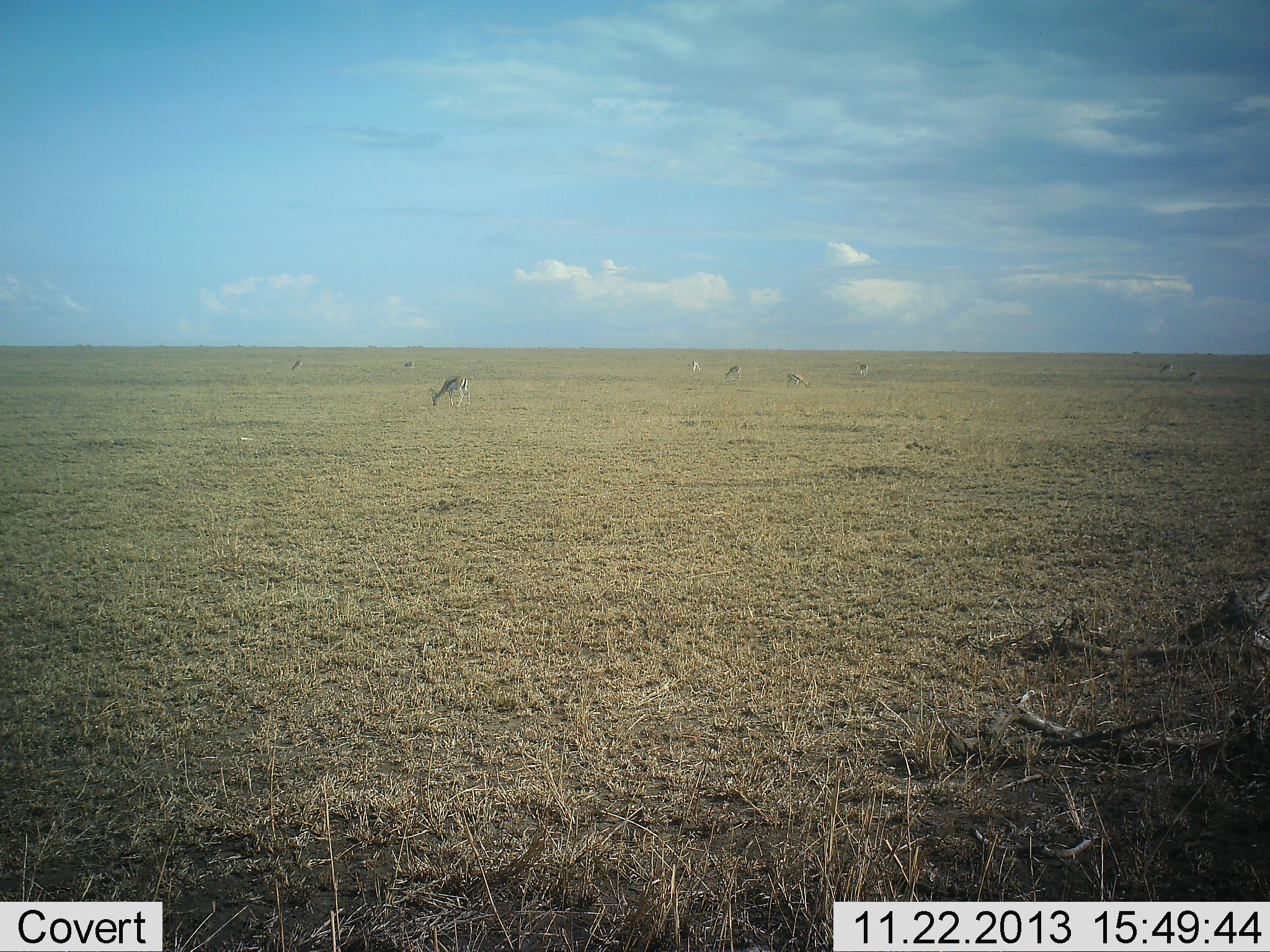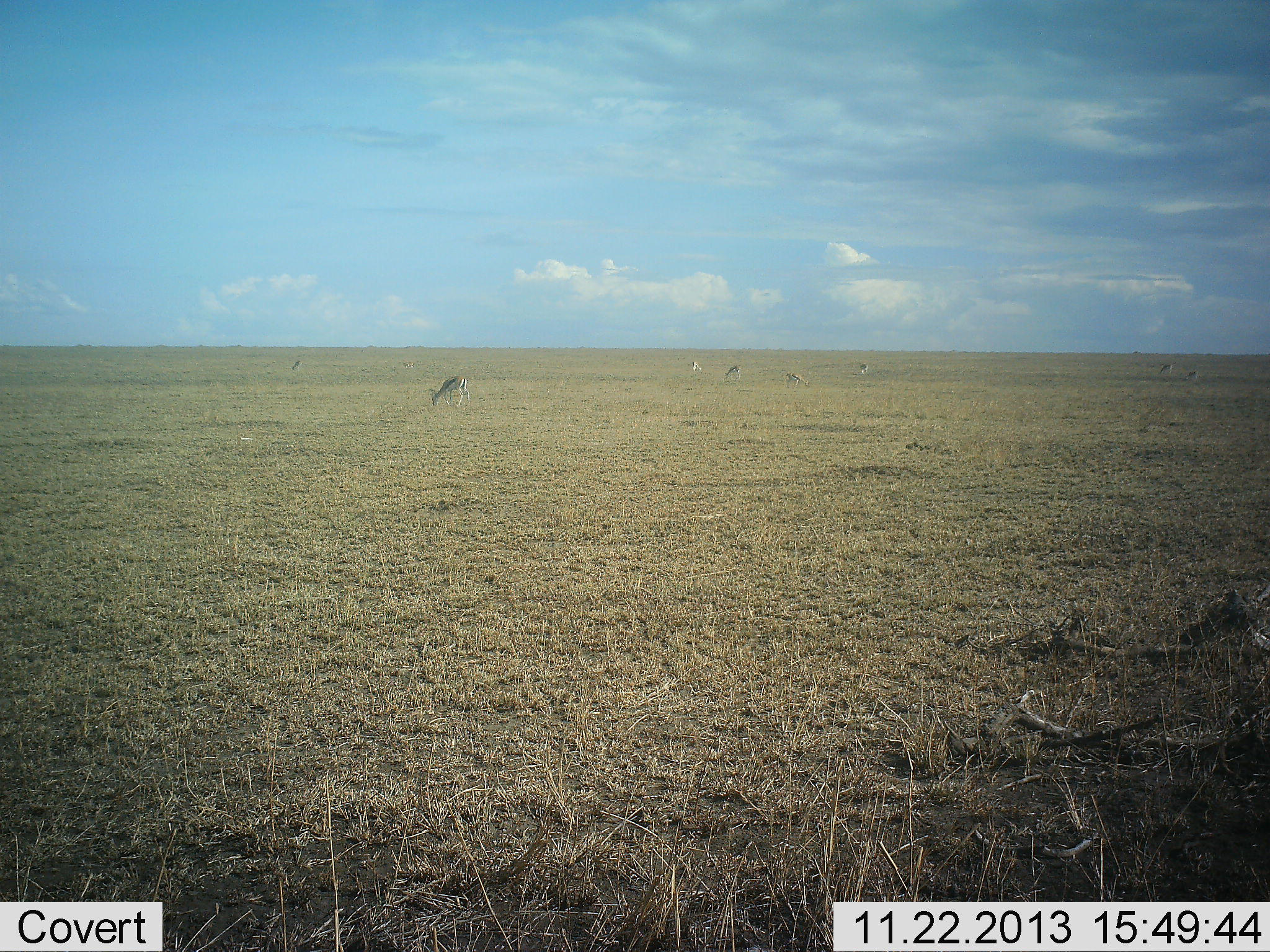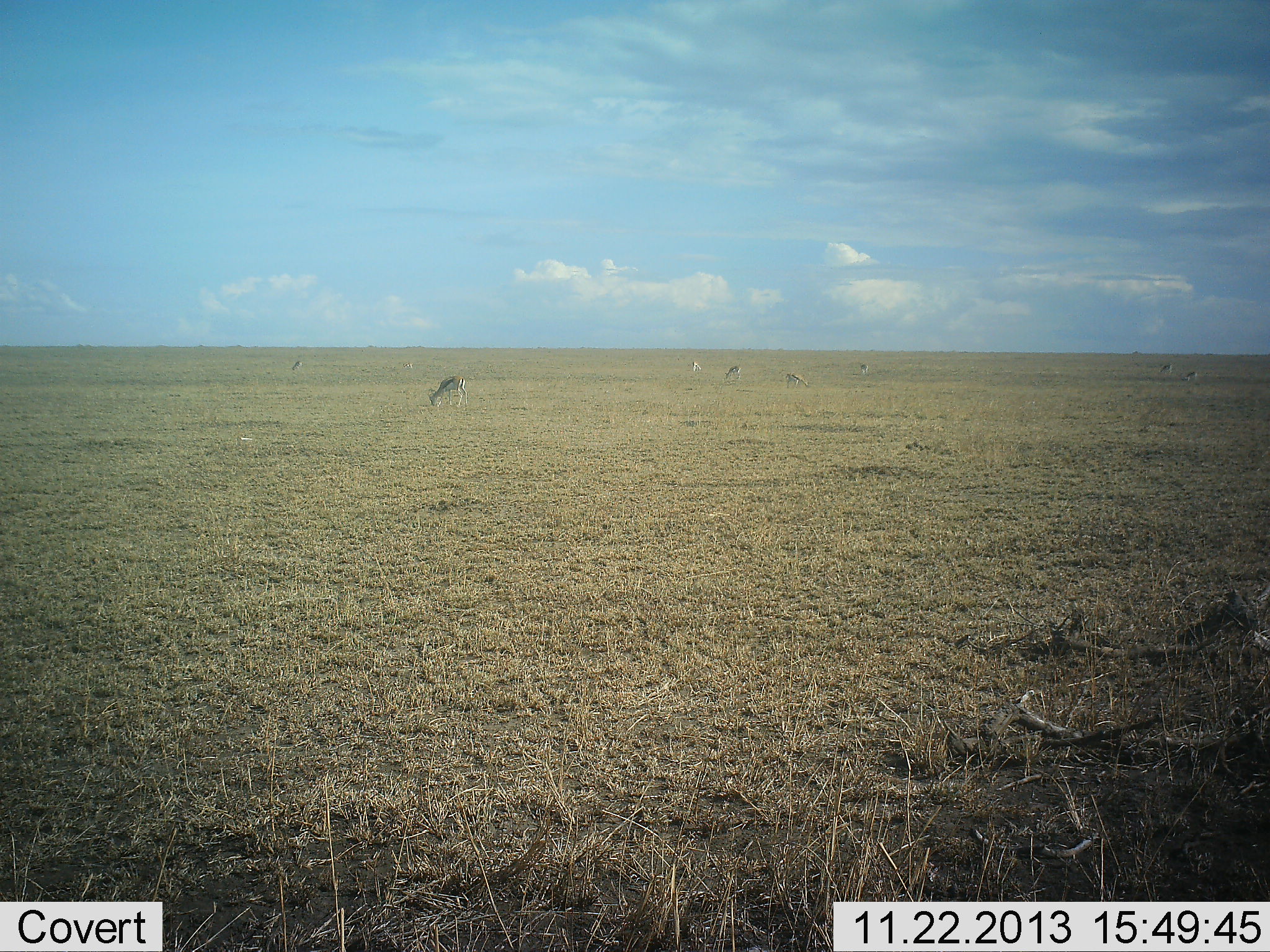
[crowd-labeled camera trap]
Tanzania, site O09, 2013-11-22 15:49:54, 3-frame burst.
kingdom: Animalia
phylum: Chordata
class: Mammalia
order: Artiodactyla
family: Bovidae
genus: Eudorcas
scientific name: Eudorcas thomsonii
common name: thomson's gazelle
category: gazellethomsons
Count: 8.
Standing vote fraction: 50%.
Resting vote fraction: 10%.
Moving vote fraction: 20%.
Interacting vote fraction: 0%.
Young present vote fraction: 0%.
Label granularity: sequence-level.